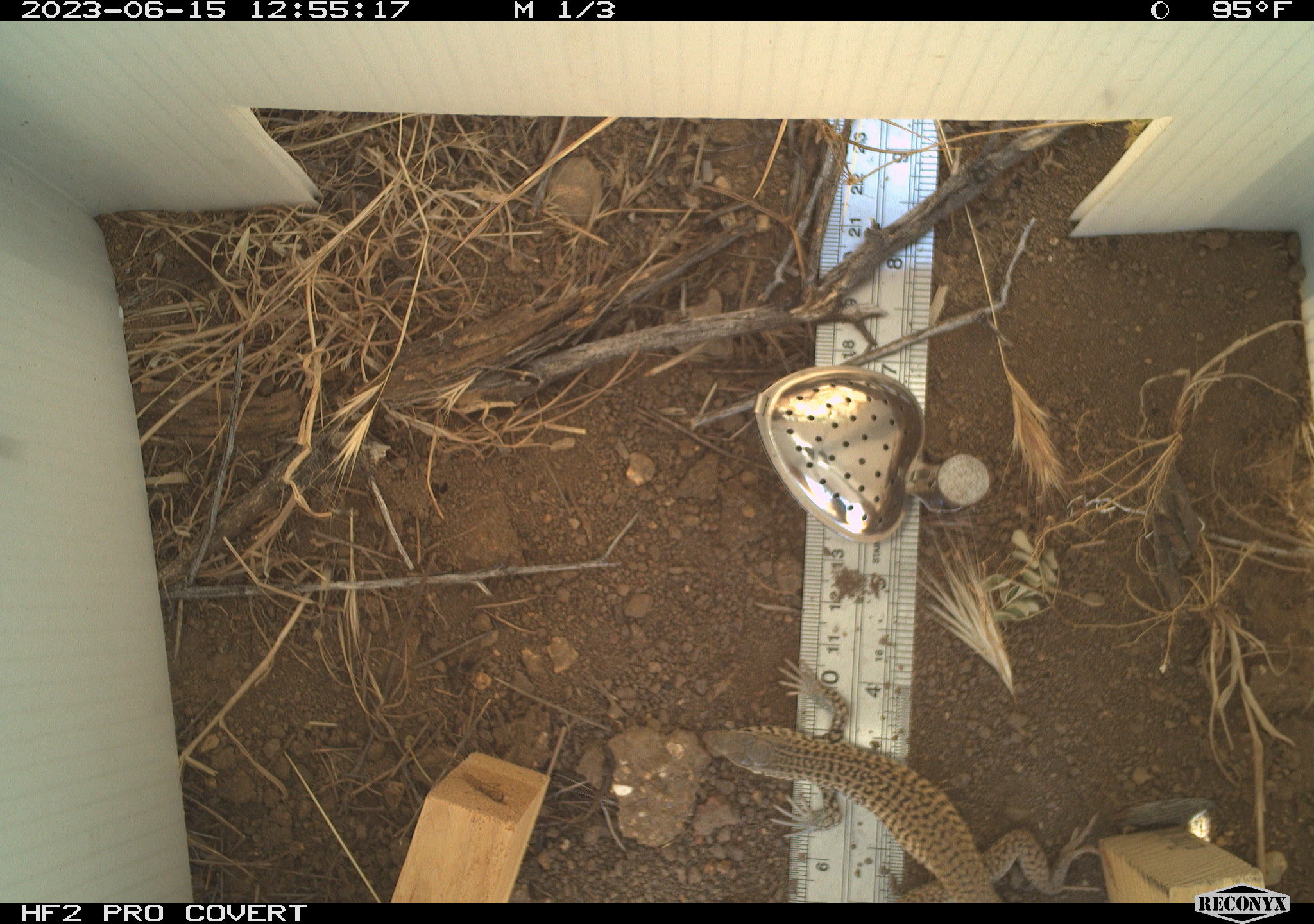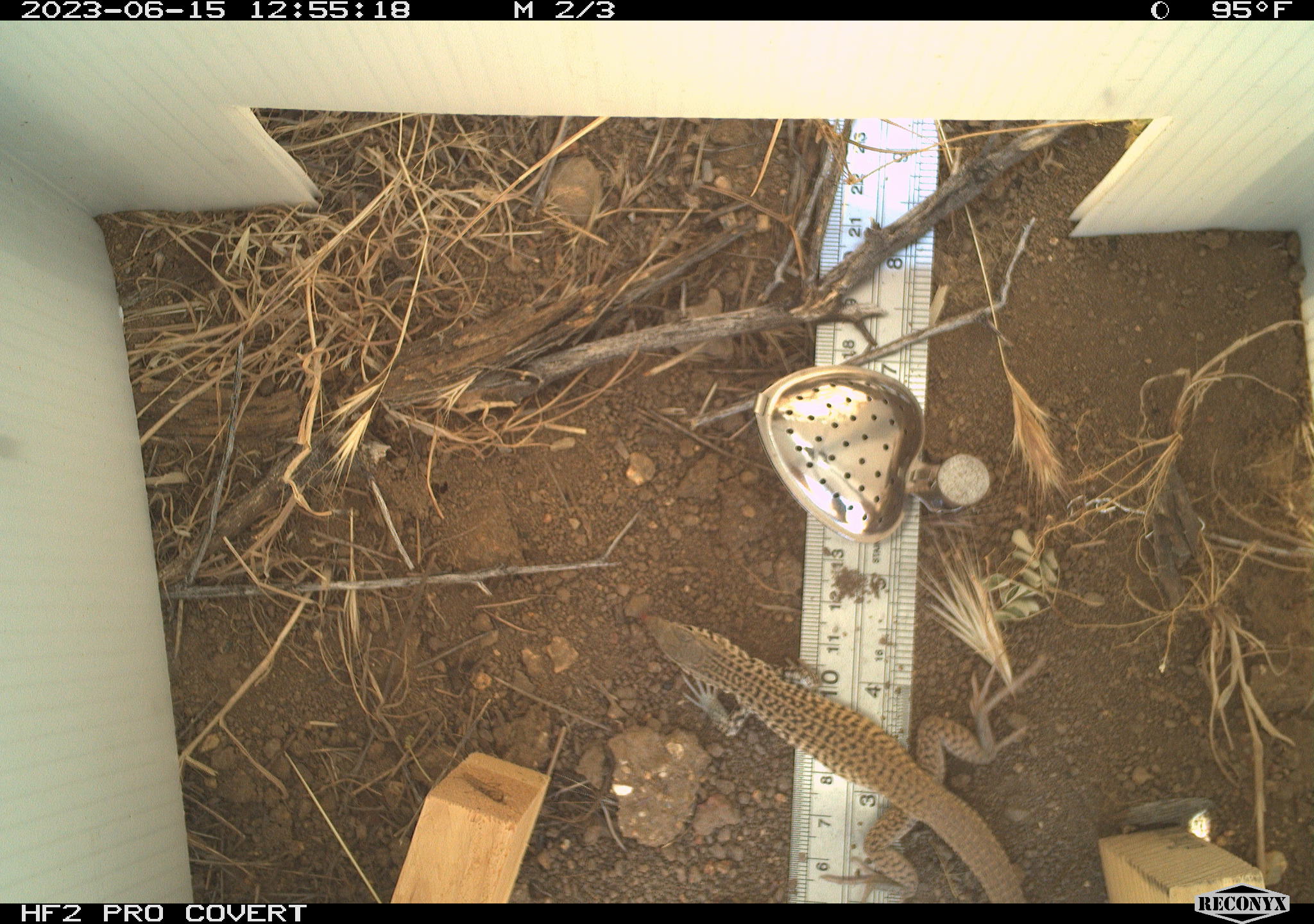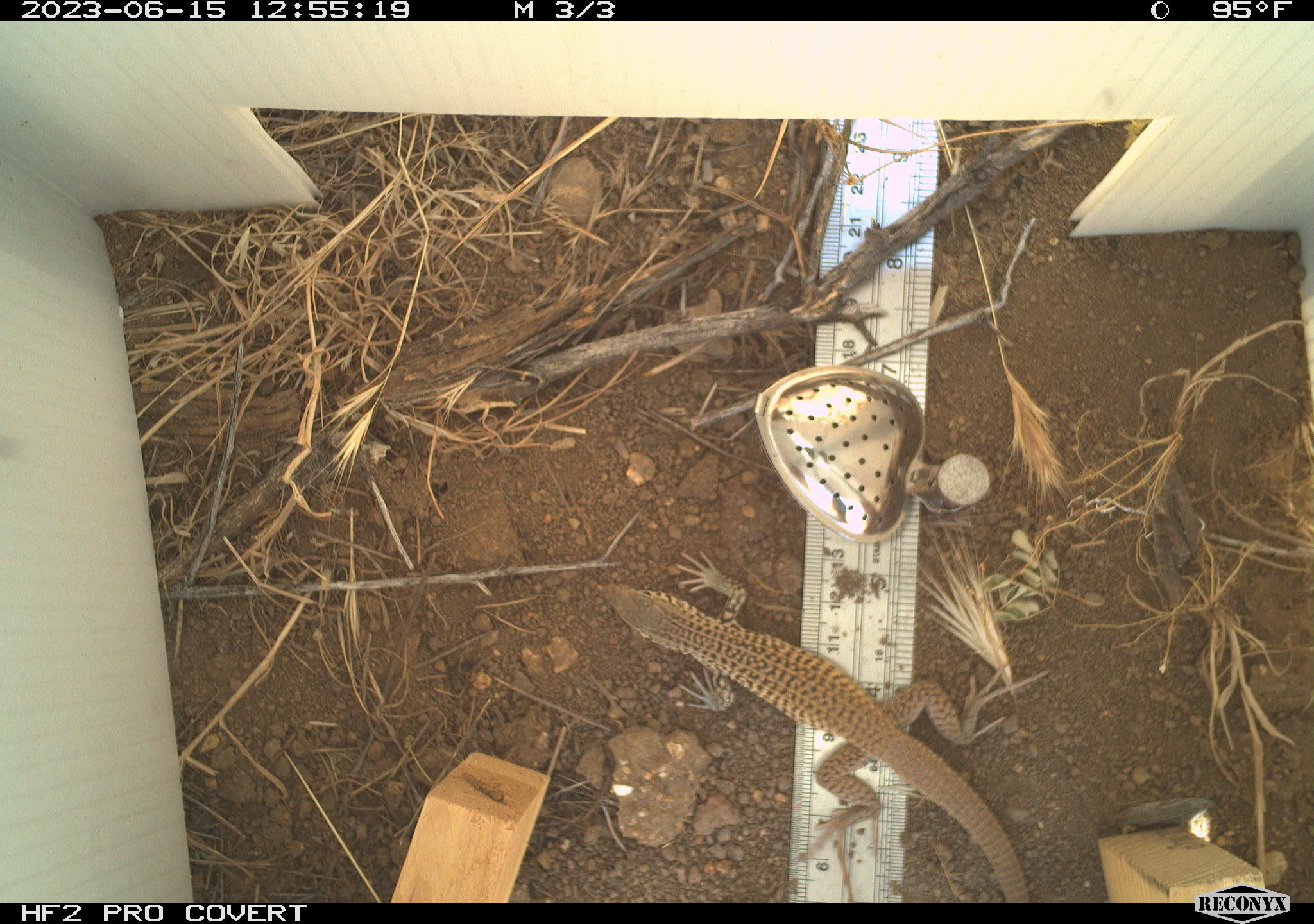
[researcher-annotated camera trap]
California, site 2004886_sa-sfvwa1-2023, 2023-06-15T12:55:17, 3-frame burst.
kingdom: Animalia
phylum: Chordata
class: Reptilia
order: Squamata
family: Teiidae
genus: Aspidoscelis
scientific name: Aspidoscelis tigris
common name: western whiptail